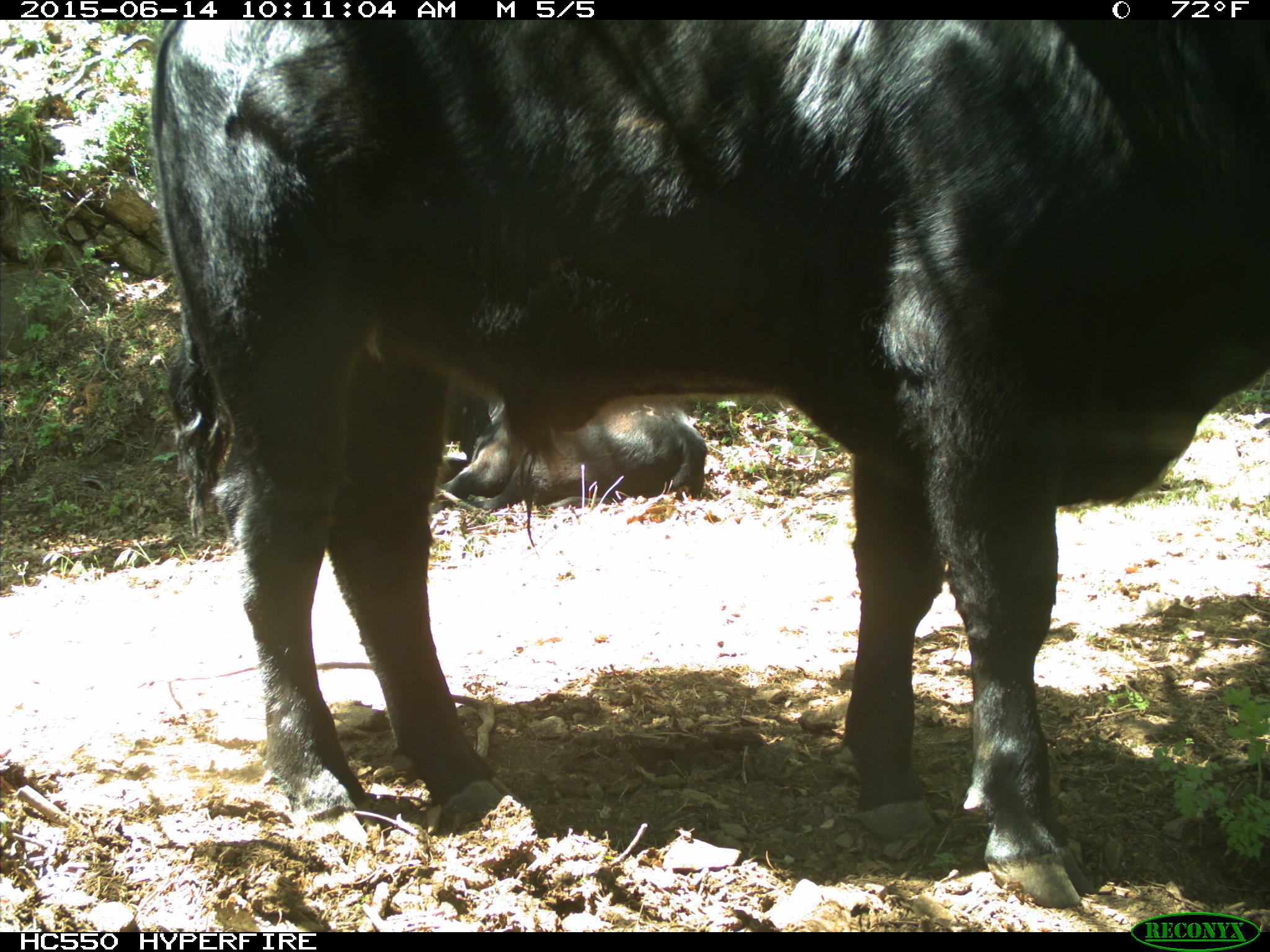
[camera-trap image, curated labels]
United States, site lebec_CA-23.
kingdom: Animalia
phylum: Chordata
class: Mammalia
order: Artiodactyla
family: Bovidae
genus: Bos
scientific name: Bos taurus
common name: domestic cow